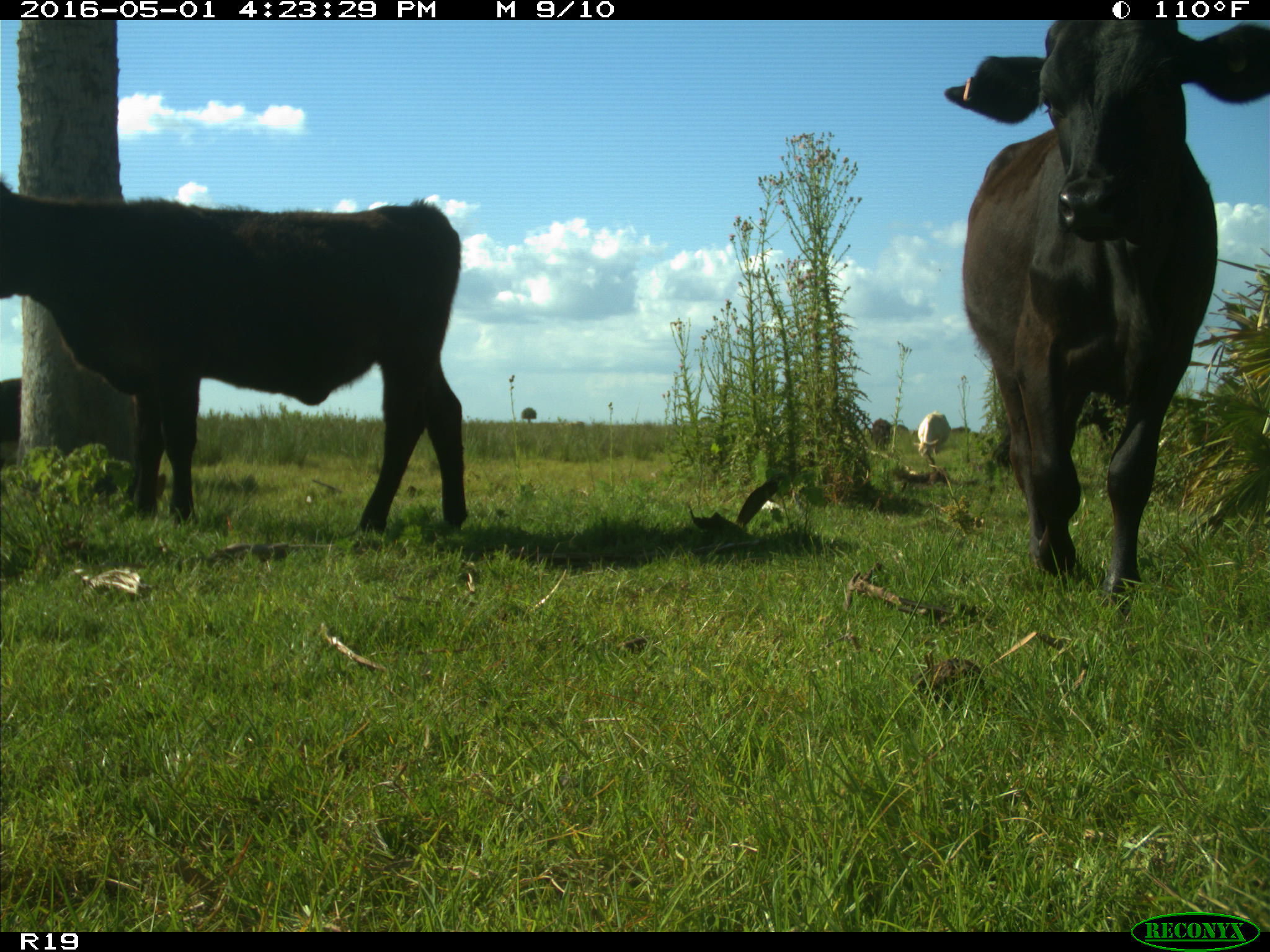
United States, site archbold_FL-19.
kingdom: Animalia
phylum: Chordata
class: Mammalia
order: Artiodactyla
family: Bovidae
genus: Bos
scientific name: Bos taurus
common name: domestic cow